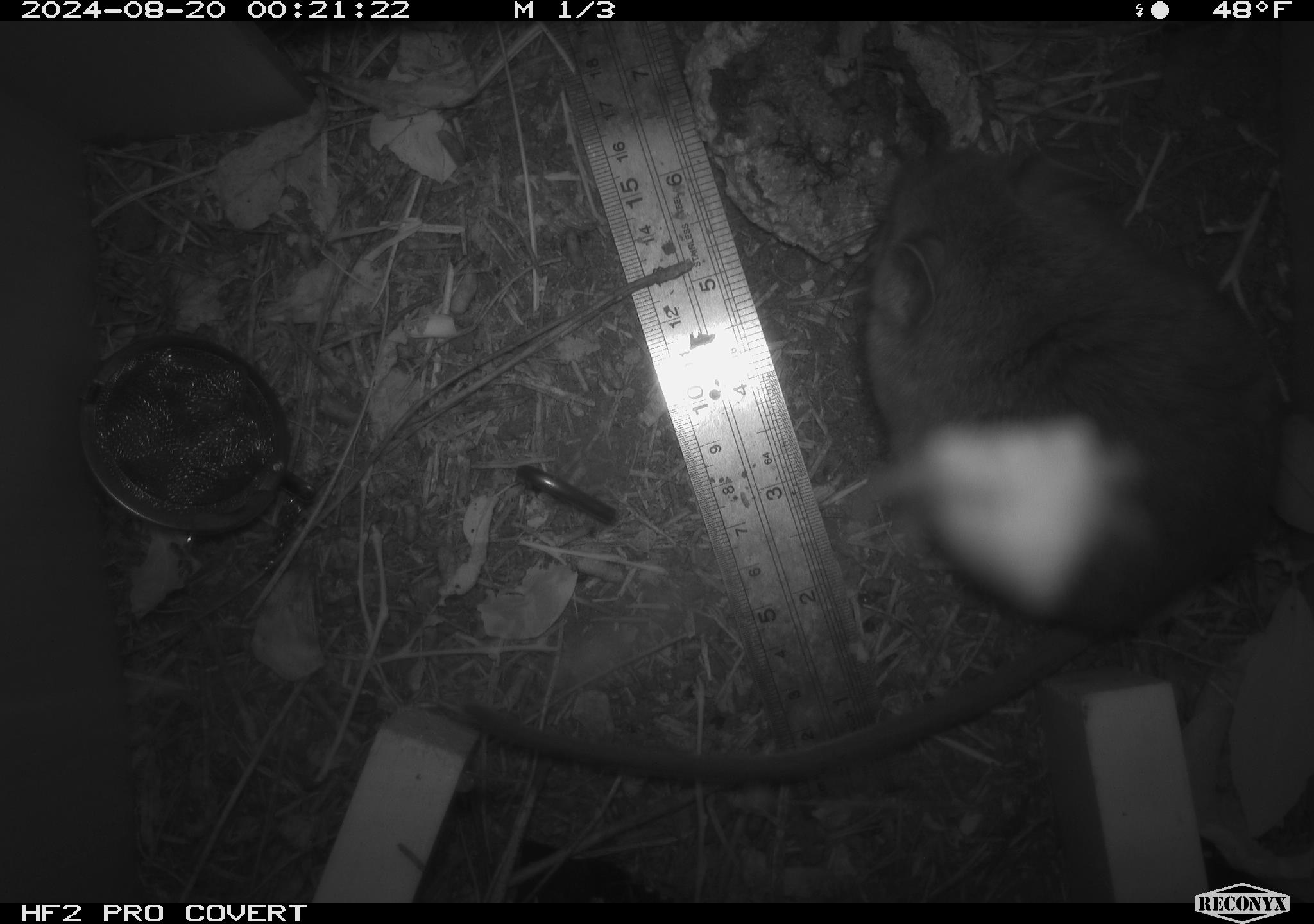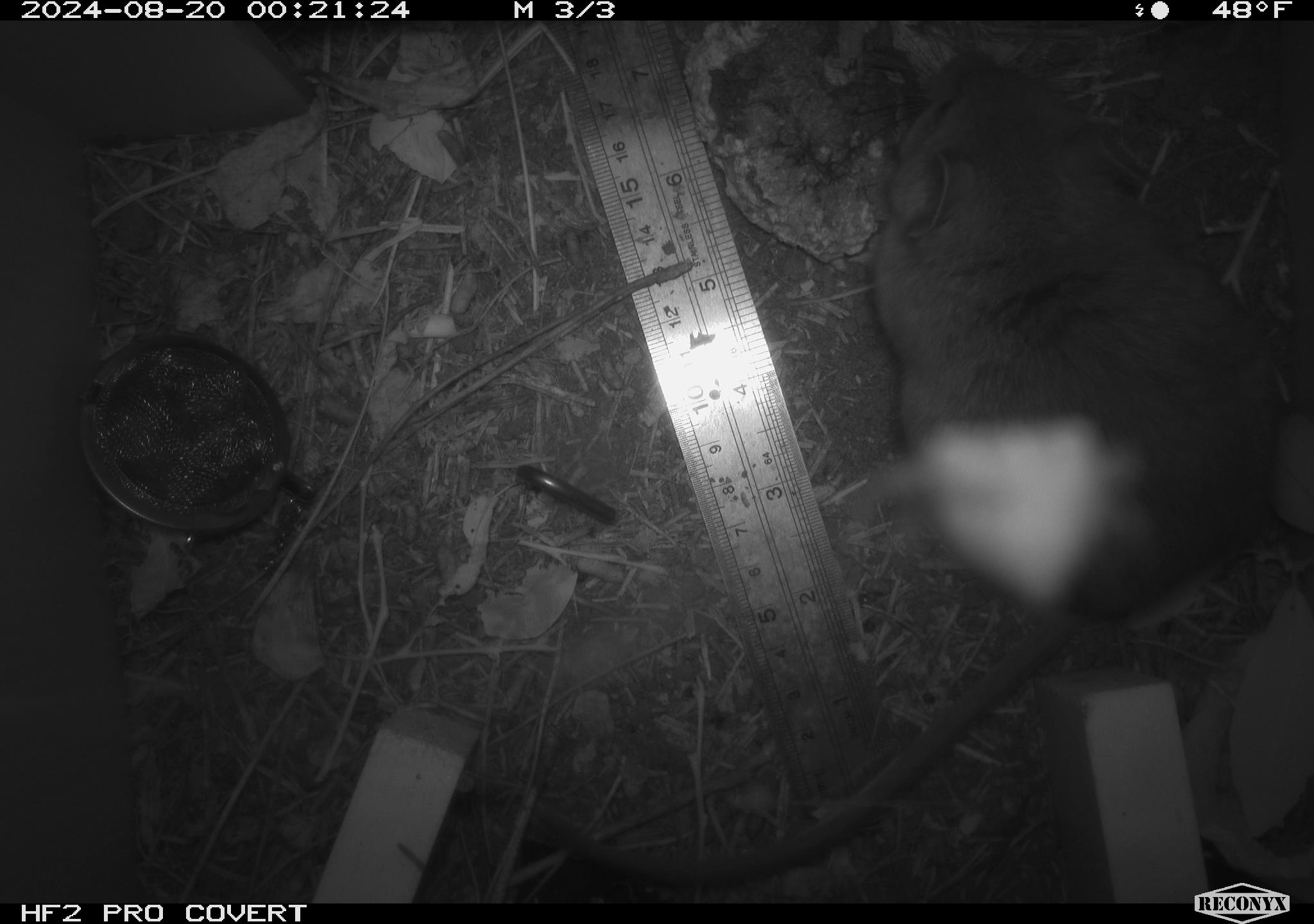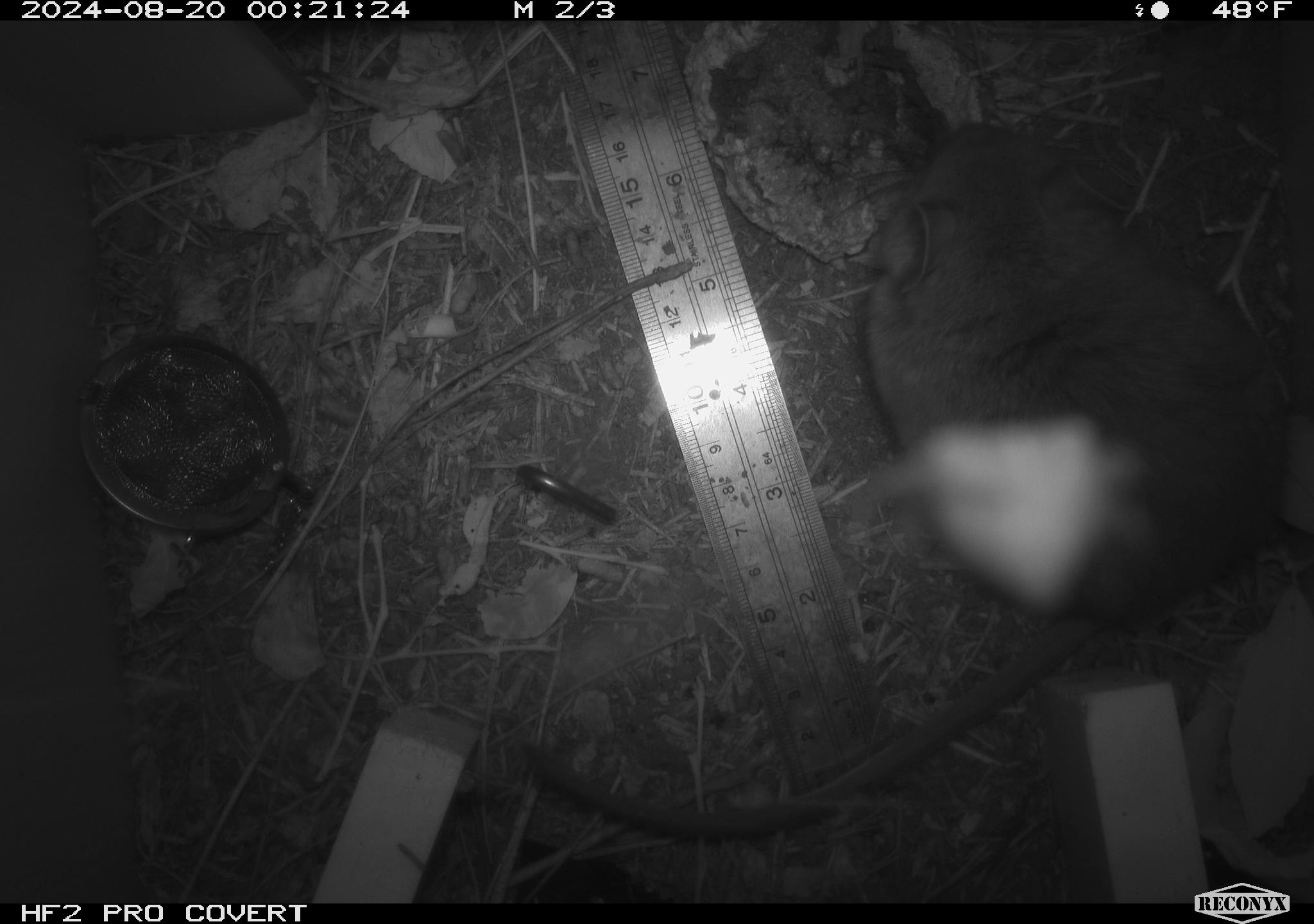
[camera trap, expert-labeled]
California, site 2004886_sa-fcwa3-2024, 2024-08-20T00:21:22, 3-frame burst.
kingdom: Animalia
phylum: Chordata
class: Mammalia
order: Rodentia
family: Cricetidae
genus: Neotoma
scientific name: Neotoma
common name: pack rat or woodrat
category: neotoma species